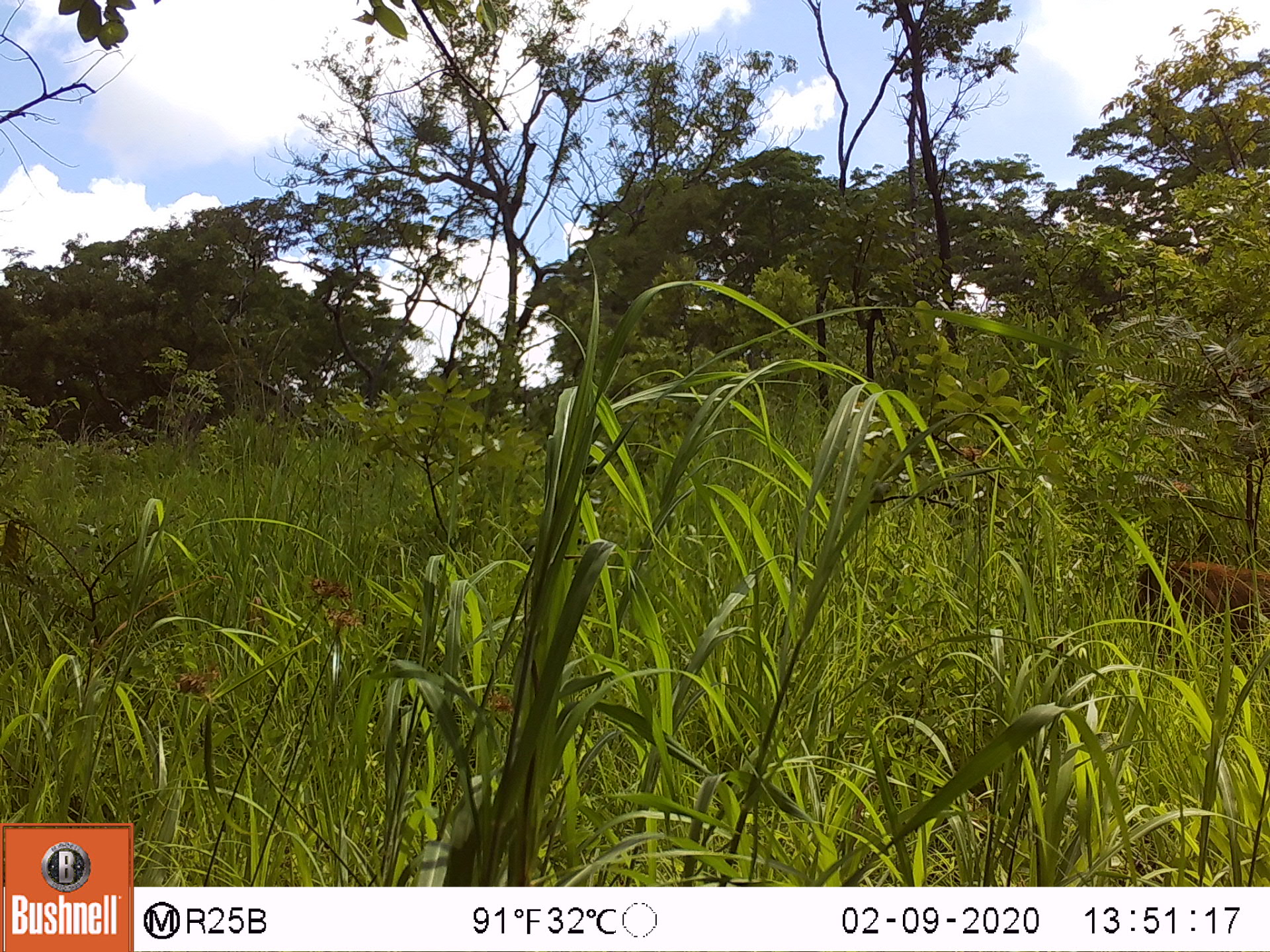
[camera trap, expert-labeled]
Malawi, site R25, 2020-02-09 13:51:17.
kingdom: Animalia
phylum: Chordata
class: Mammalia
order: Artiodactyla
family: Suidae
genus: Phacochoerus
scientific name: Phacochoerus africanus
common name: common warthog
Common warthog (Phacochoerus africanus), count 1.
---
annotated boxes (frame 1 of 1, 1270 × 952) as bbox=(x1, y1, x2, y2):
common warthog: bbox=(1123, 539, 1268, 653)